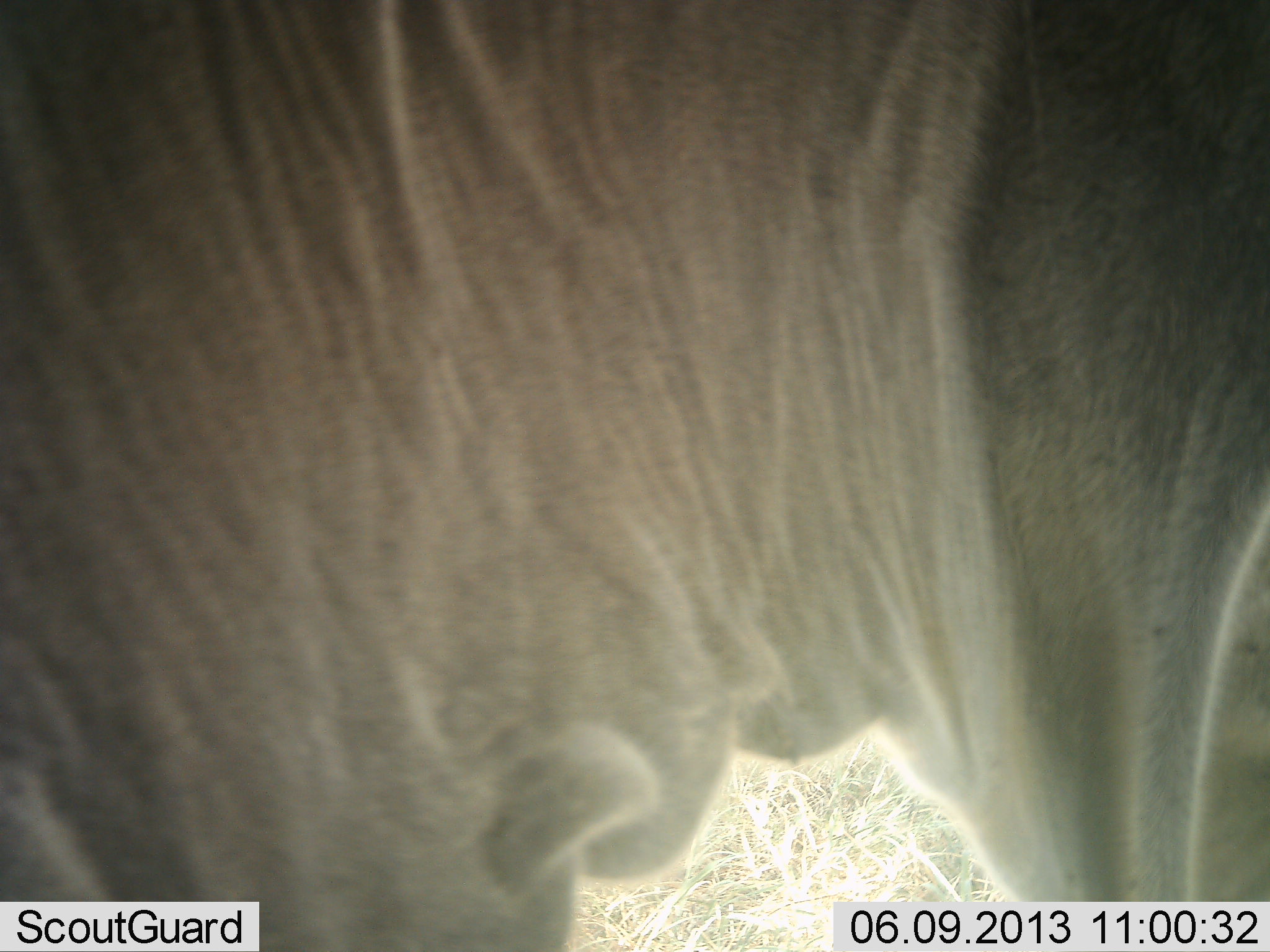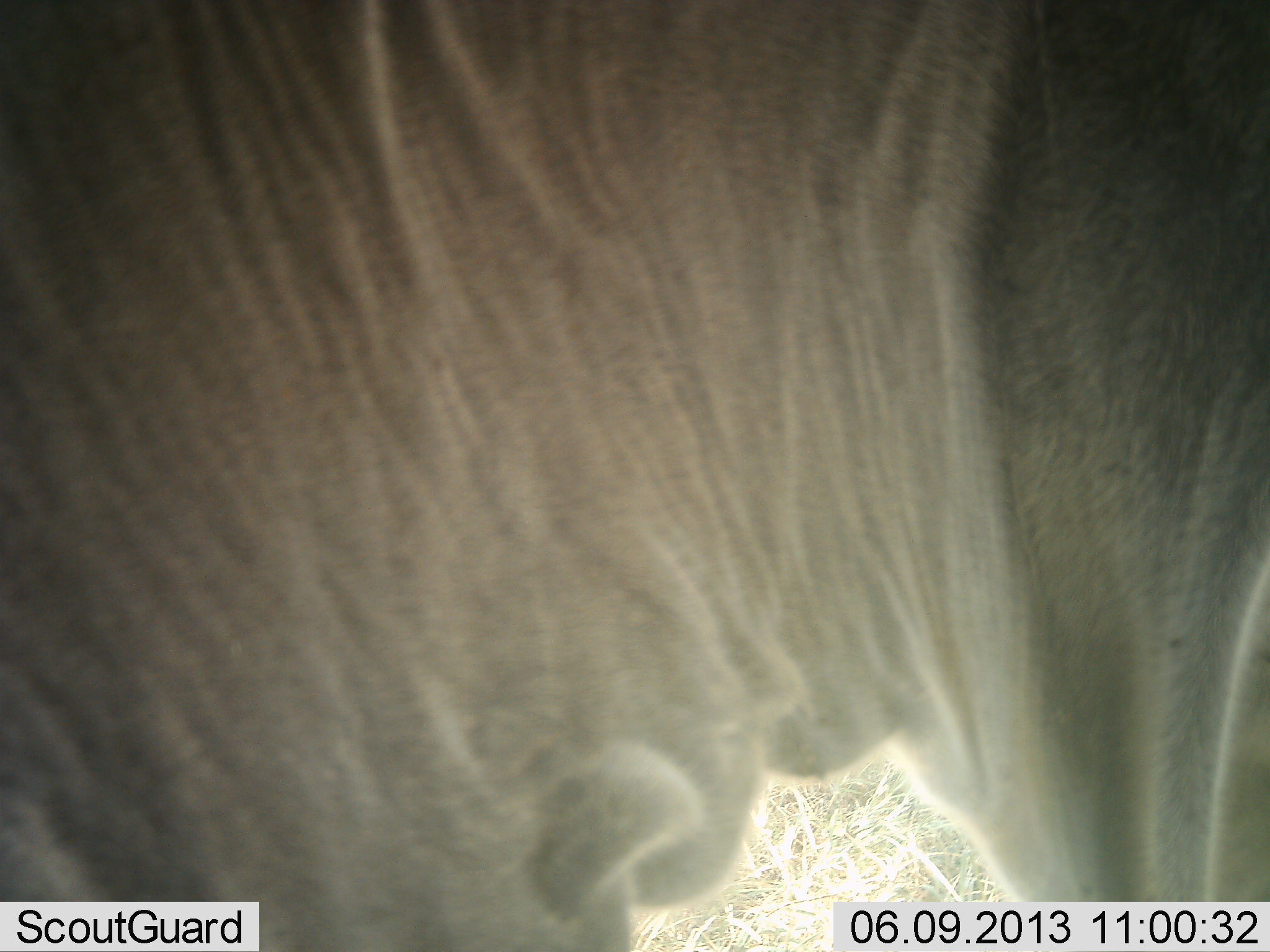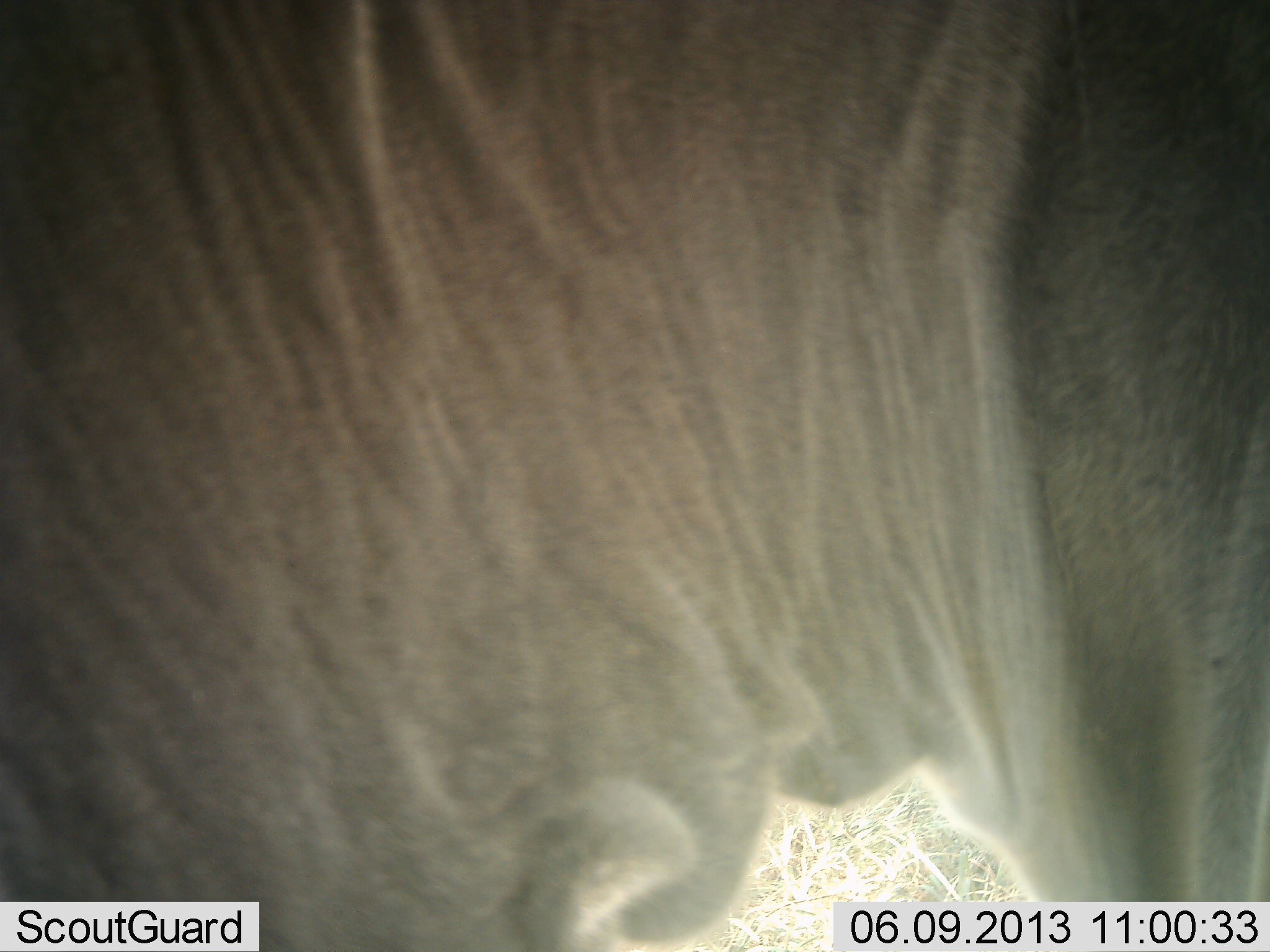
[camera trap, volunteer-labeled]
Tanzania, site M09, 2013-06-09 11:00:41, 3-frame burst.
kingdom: Animalia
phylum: Chordata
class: Mammalia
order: Artiodactyla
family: Bovidae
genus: Connochaetes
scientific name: Connochaetes taurinus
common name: blue wildebeest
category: wildebeest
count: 1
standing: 89%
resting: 0%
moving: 0%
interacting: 0%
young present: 0%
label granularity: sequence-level